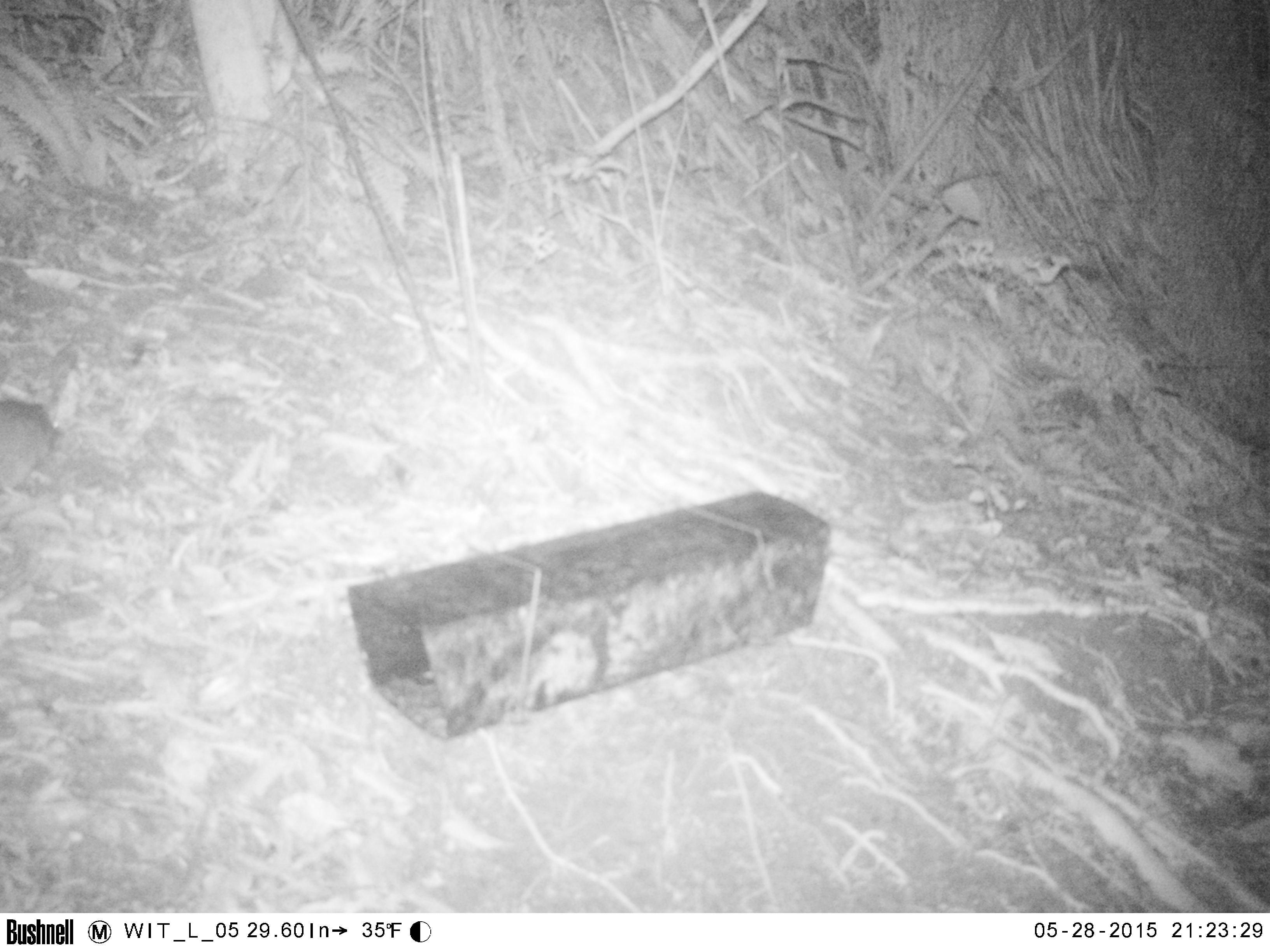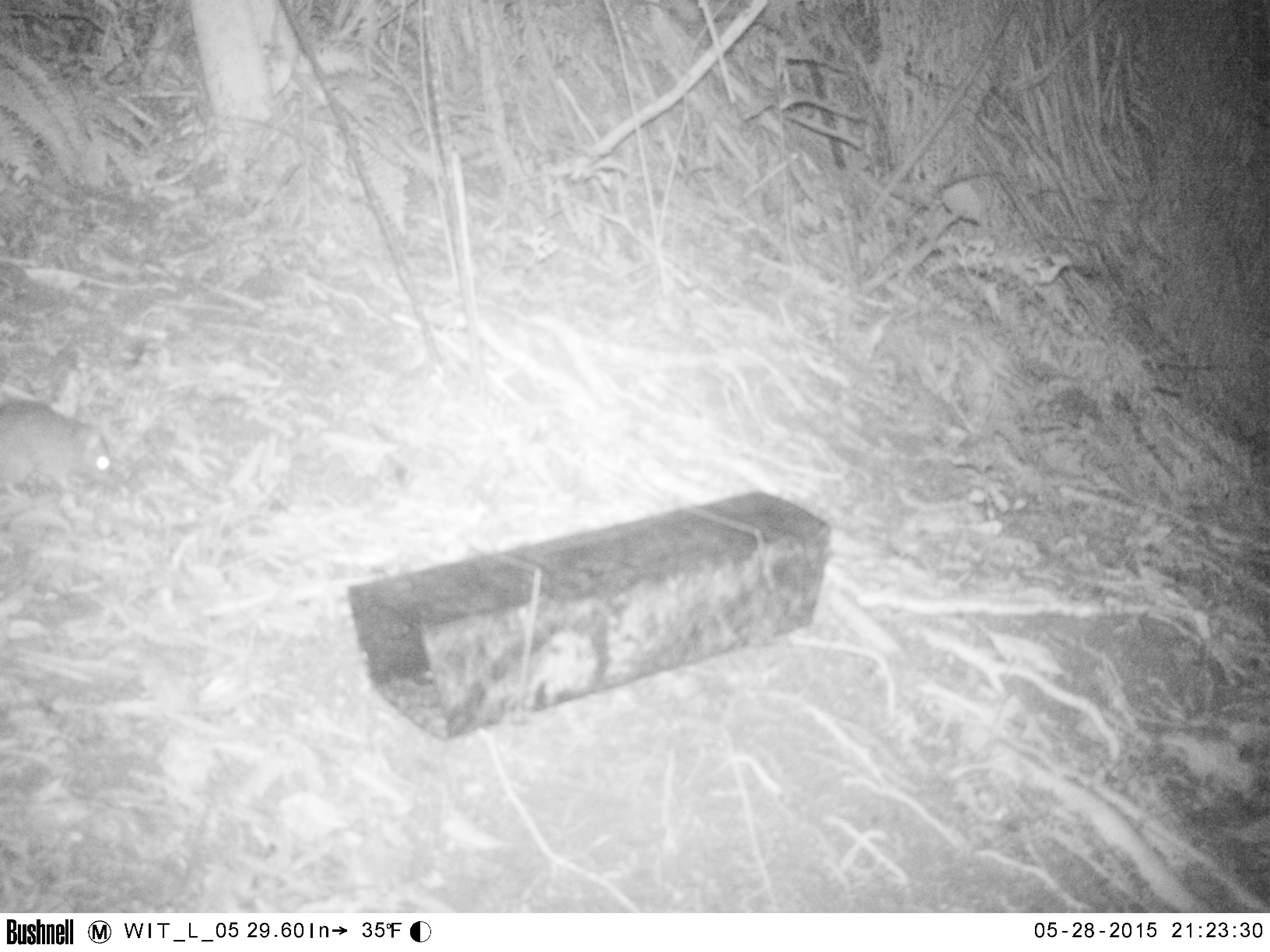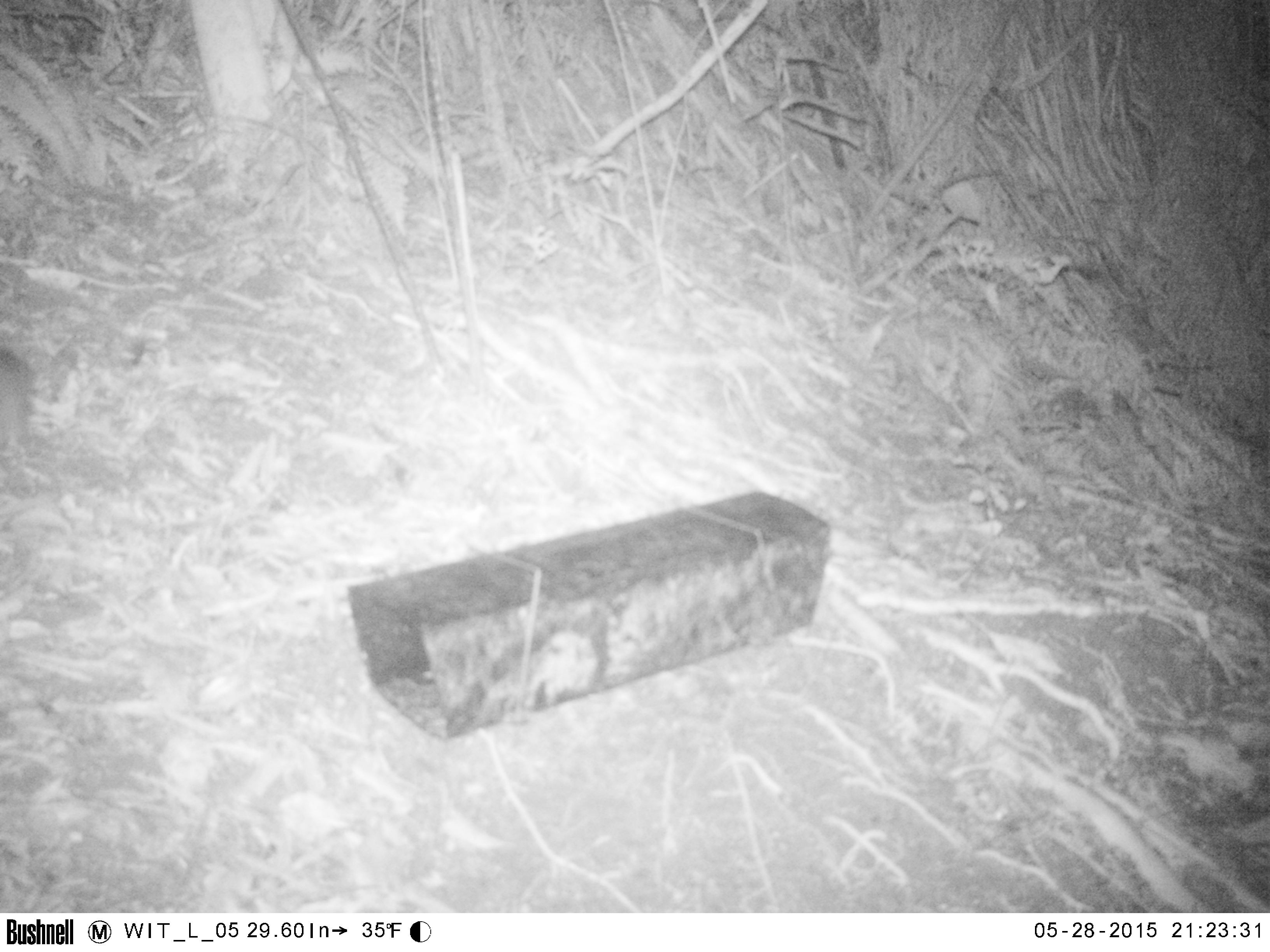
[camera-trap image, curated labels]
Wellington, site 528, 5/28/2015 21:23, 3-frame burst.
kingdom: Animalia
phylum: Chordata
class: Mammalia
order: Rodentia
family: Muridae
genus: Rattus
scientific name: Rattus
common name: rat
Rat (Rattus).